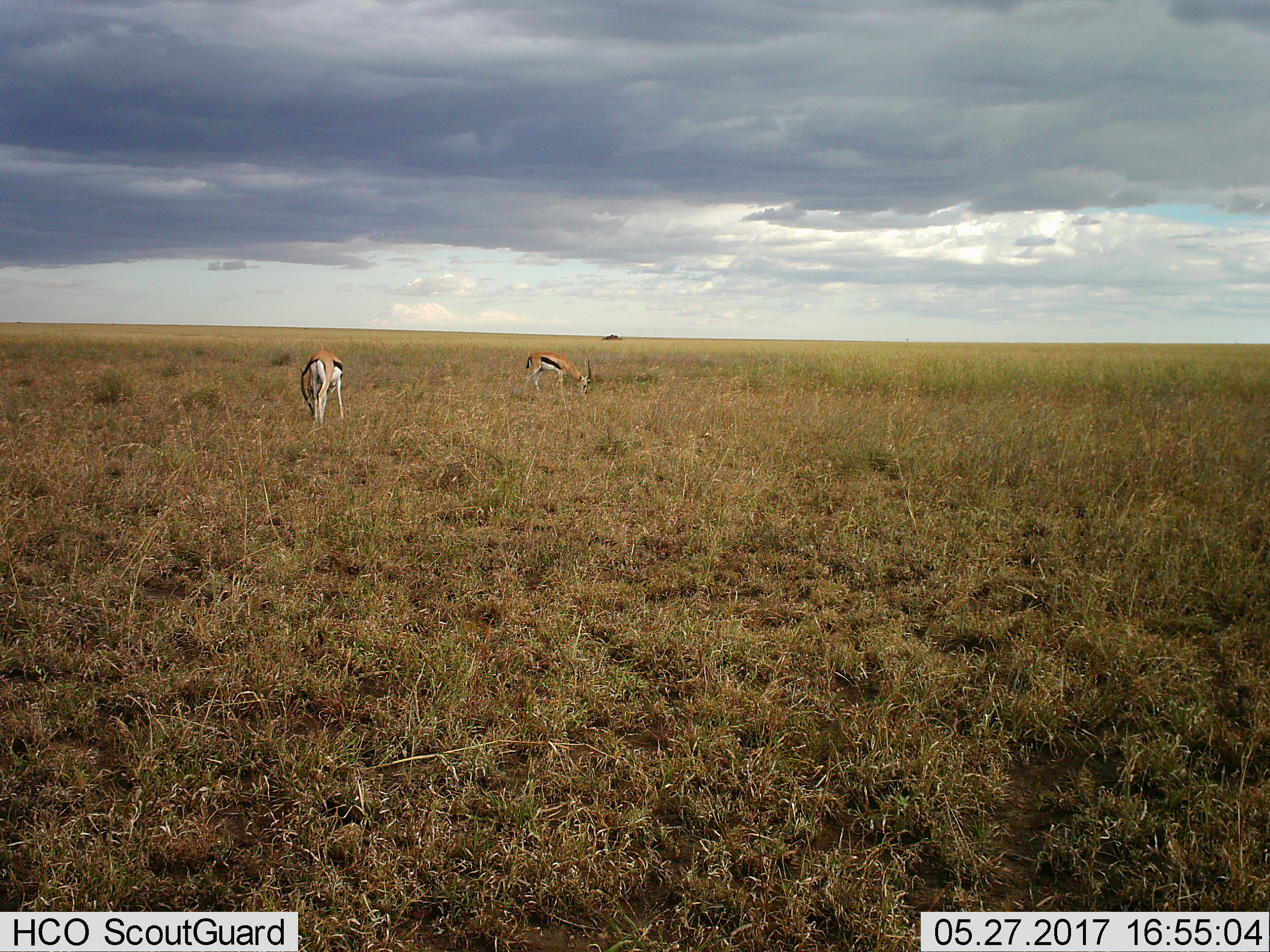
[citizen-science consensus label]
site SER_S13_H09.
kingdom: Animalia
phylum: Chordata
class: Mammalia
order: Artiodactyla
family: Bovidae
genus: Eudorcas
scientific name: Eudorcas thomsonii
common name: thomson's gazelle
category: gazellethomsons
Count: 2.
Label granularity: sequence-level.